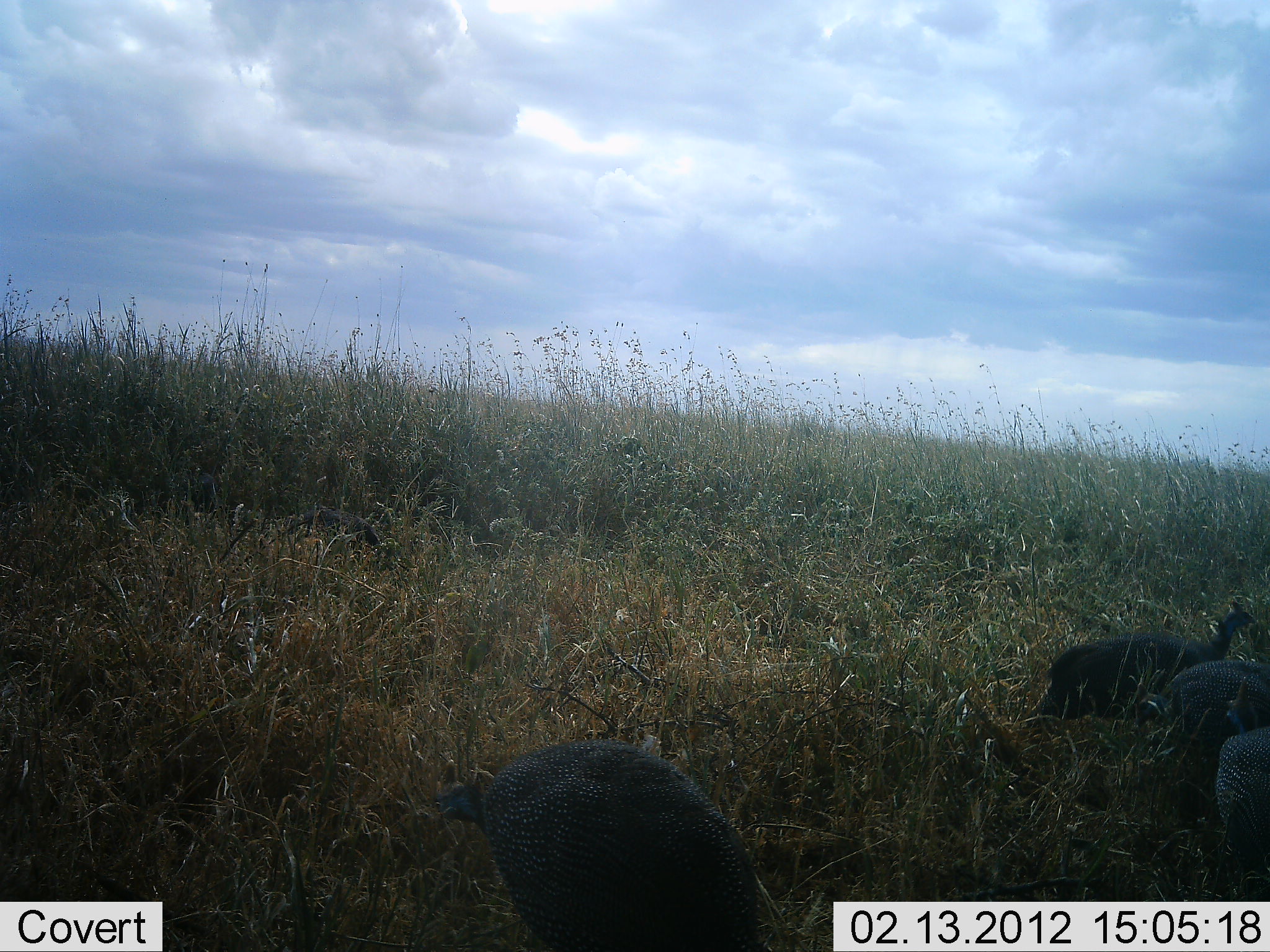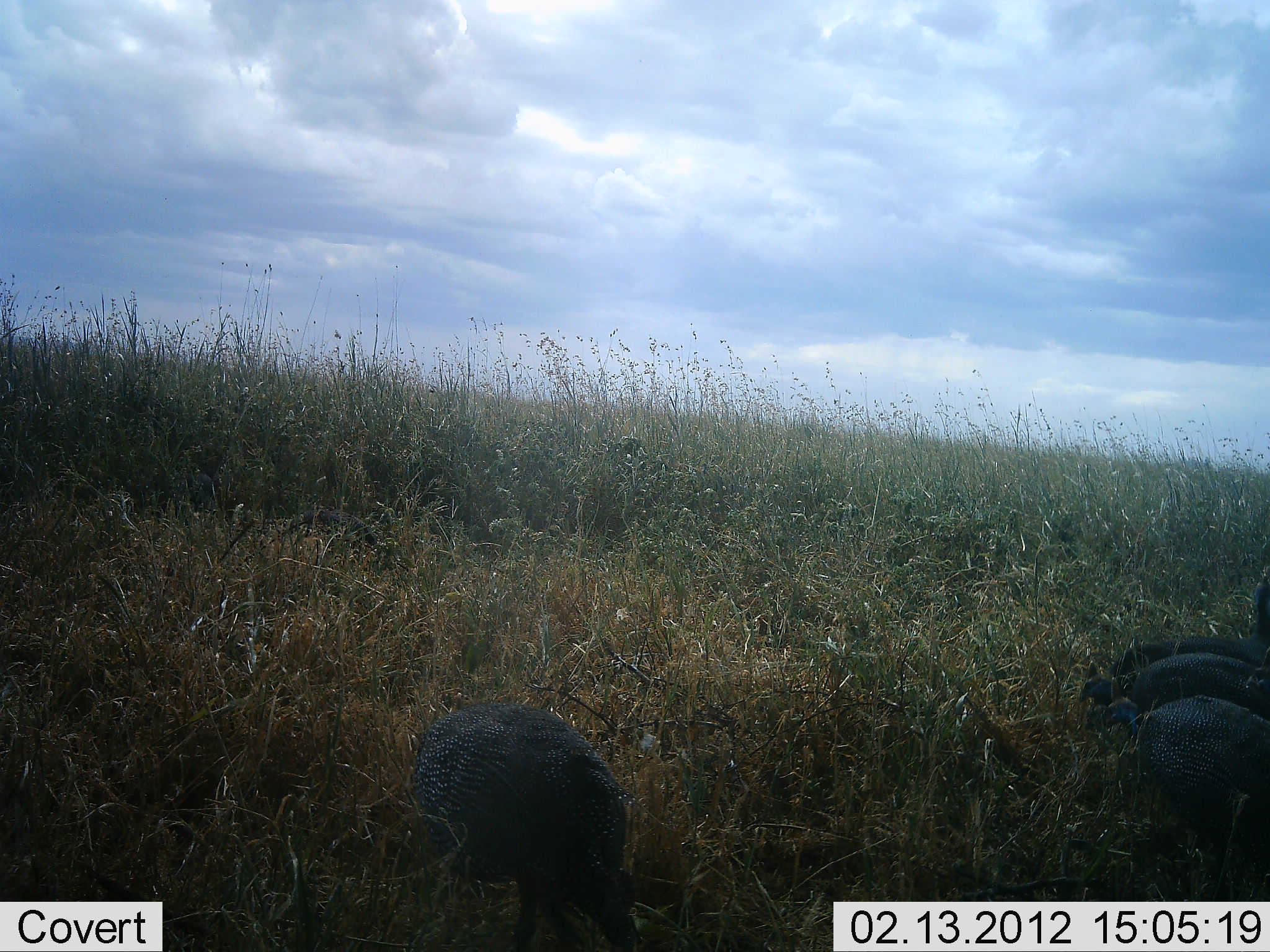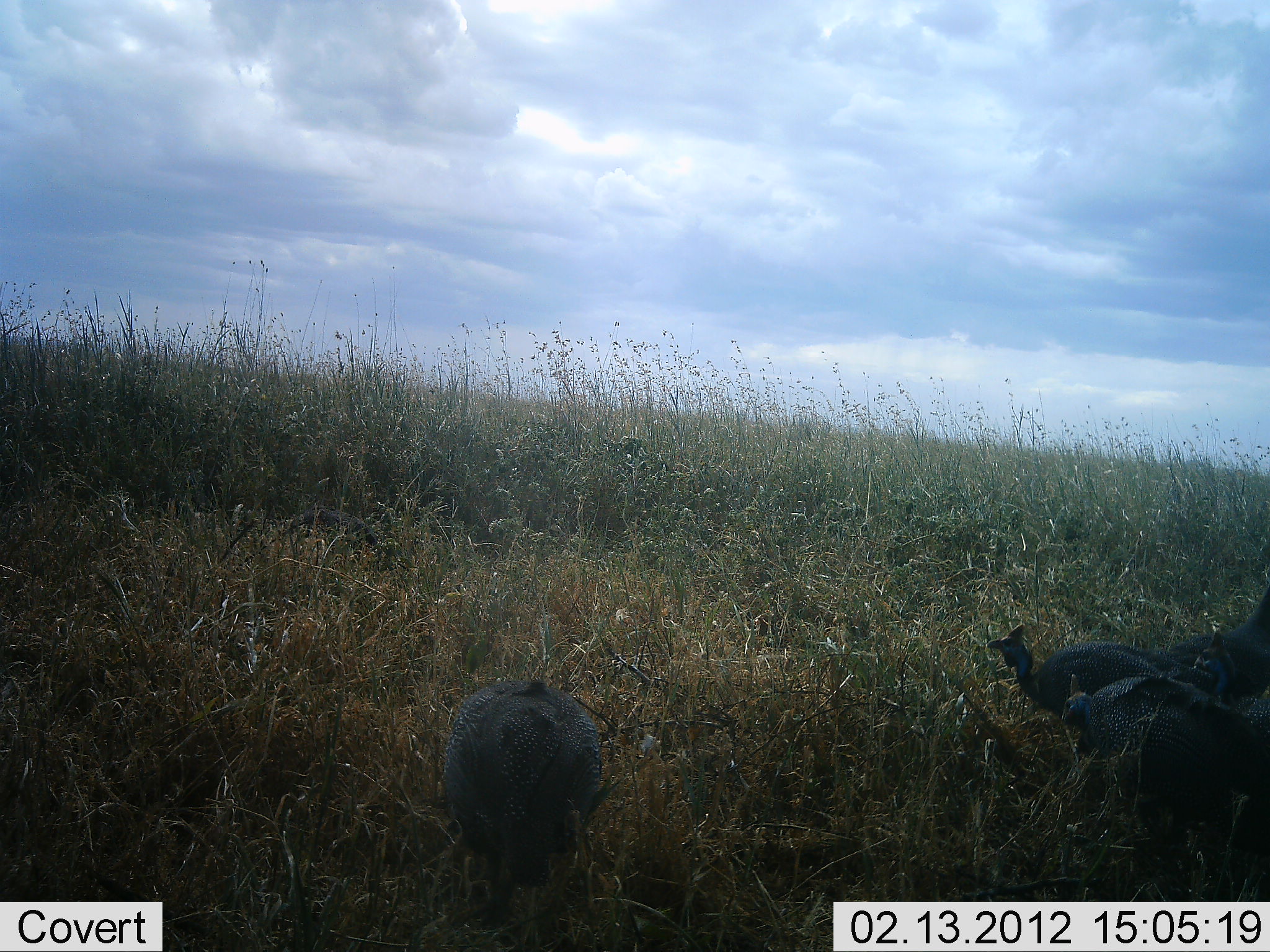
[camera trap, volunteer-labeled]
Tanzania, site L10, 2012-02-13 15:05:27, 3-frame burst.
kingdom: Animalia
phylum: Chordata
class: Aves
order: Galliformes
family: Numididae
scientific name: Numididae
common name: guinea fowl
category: guineafowl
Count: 4.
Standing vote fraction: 15%.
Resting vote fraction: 0%.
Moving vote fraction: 73%.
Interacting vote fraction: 0%.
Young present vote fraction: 0%.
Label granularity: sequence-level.